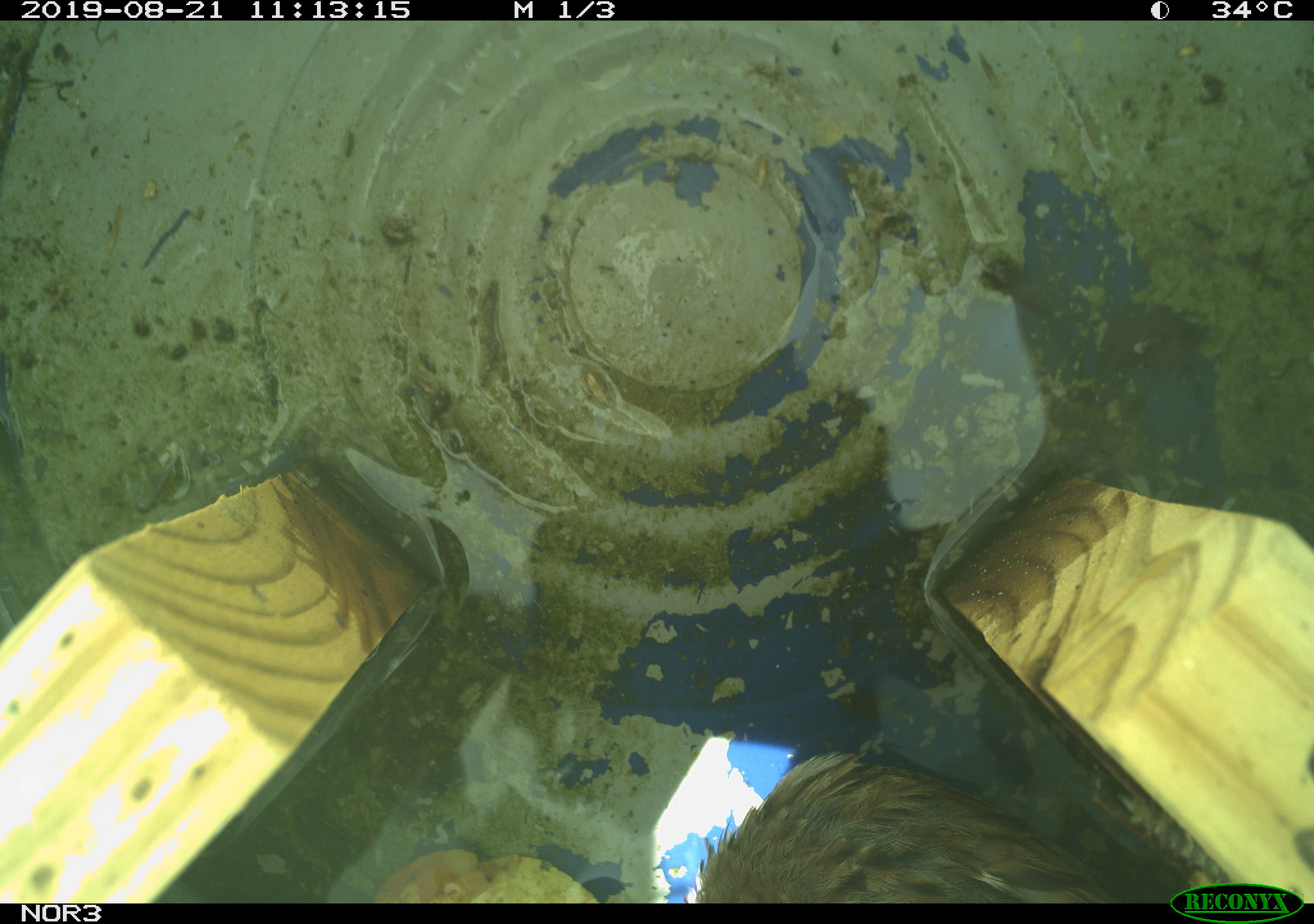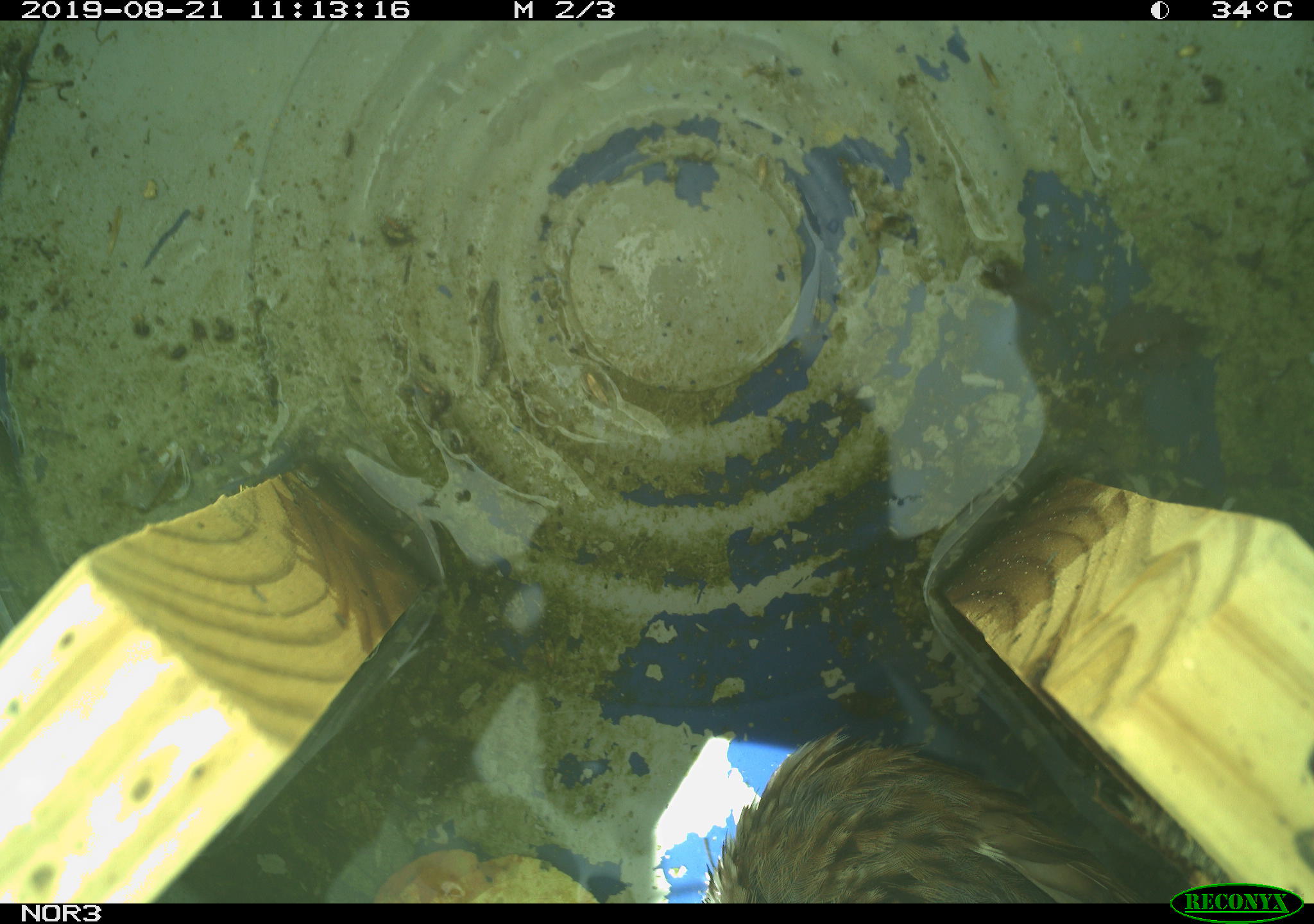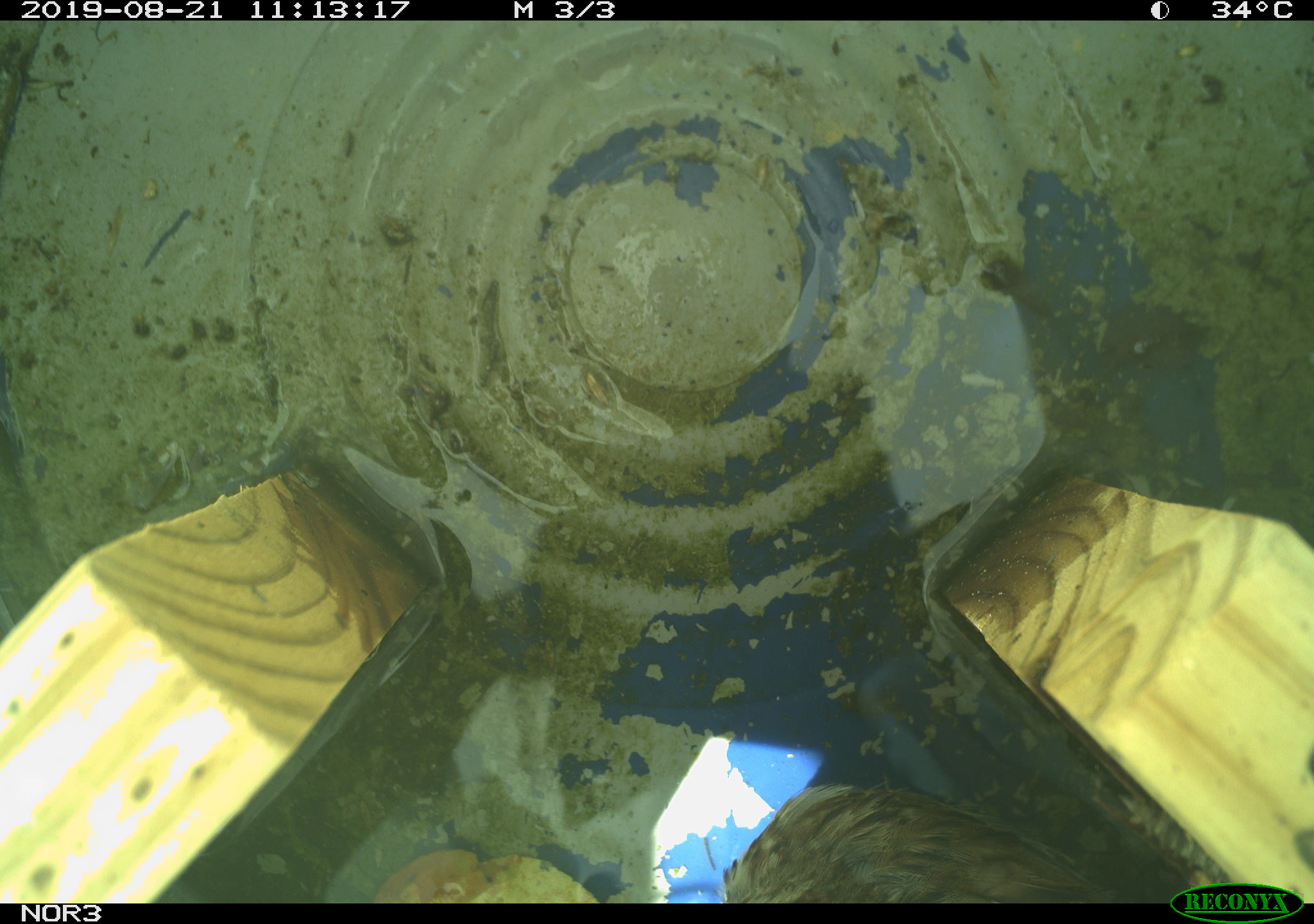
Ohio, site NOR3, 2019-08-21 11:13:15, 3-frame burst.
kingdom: Animalia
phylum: Chordata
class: Aves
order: Passeriformes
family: Passerellidae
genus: Melospiza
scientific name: Melospiza melodia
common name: song sparrow